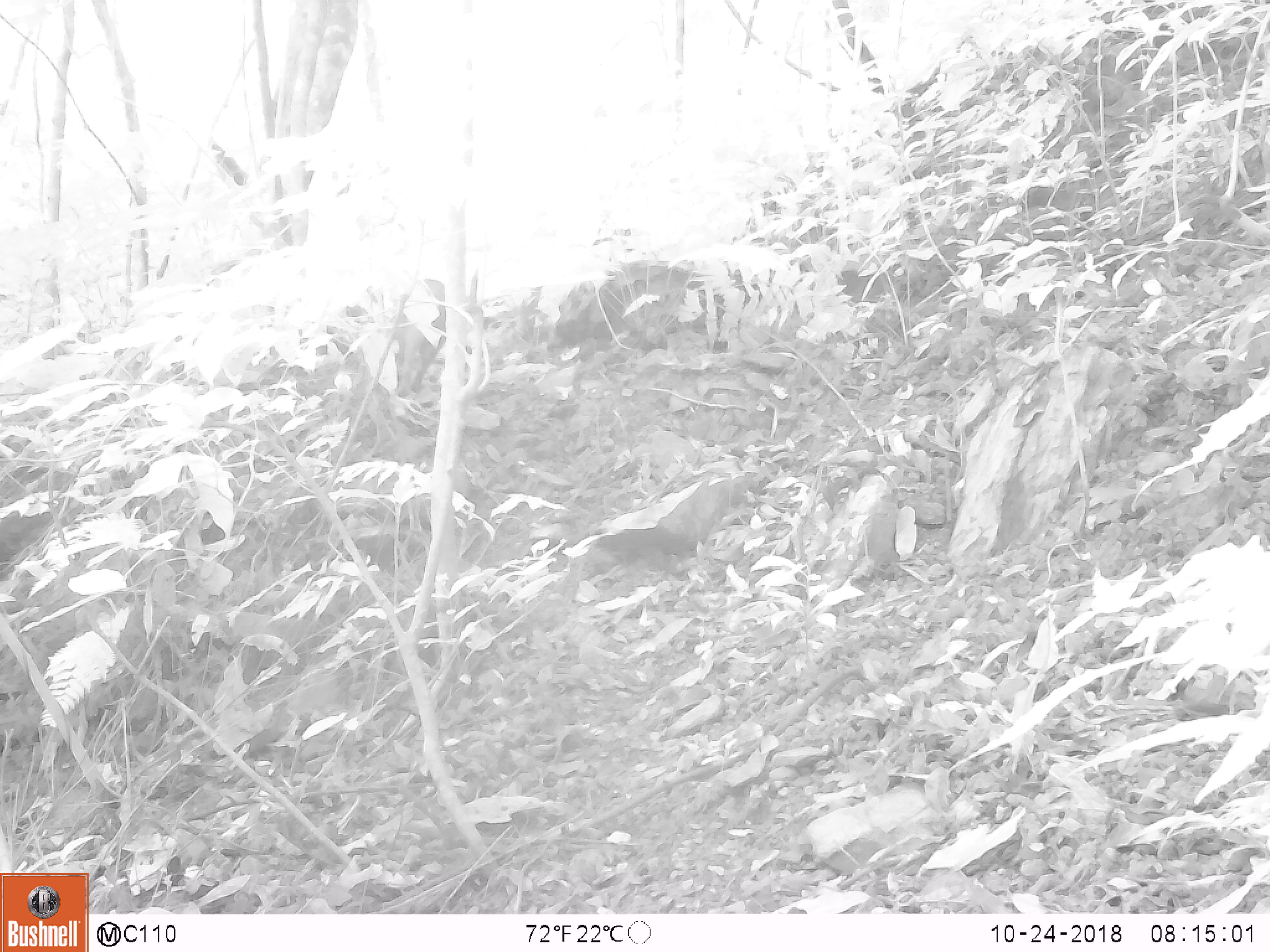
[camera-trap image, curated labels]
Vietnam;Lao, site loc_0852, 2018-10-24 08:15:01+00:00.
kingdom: Animalia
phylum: Chordata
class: Mammalia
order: Artiodactyla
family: Suidae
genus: Sus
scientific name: Sus scrofa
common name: eurasian wild pig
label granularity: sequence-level